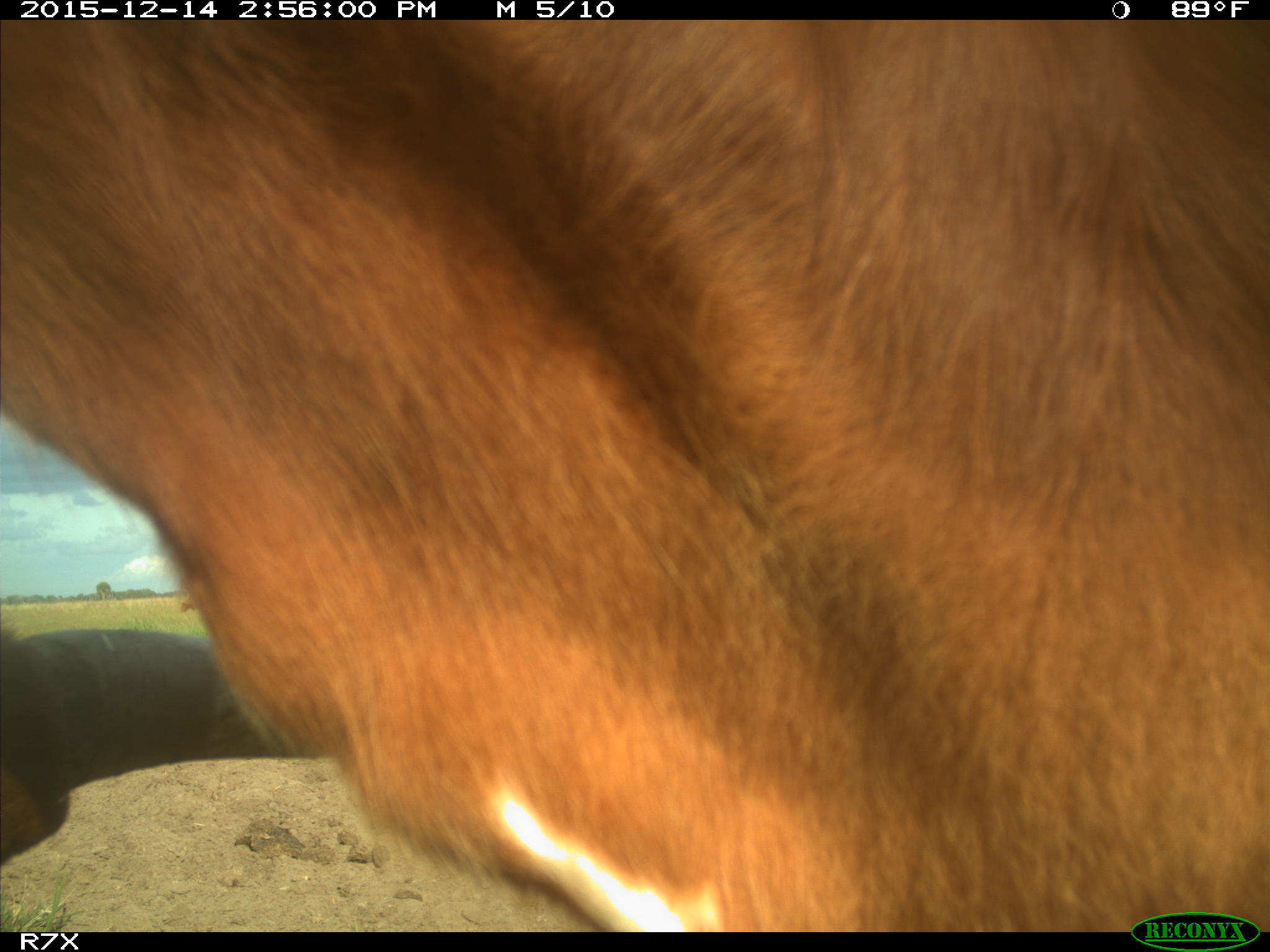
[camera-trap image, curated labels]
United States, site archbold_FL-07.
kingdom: Animalia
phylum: Chordata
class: Mammalia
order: Artiodactyla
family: Bovidae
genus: Bos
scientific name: Bos taurus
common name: domestic cow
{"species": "Bos taurus (domestic cow)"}